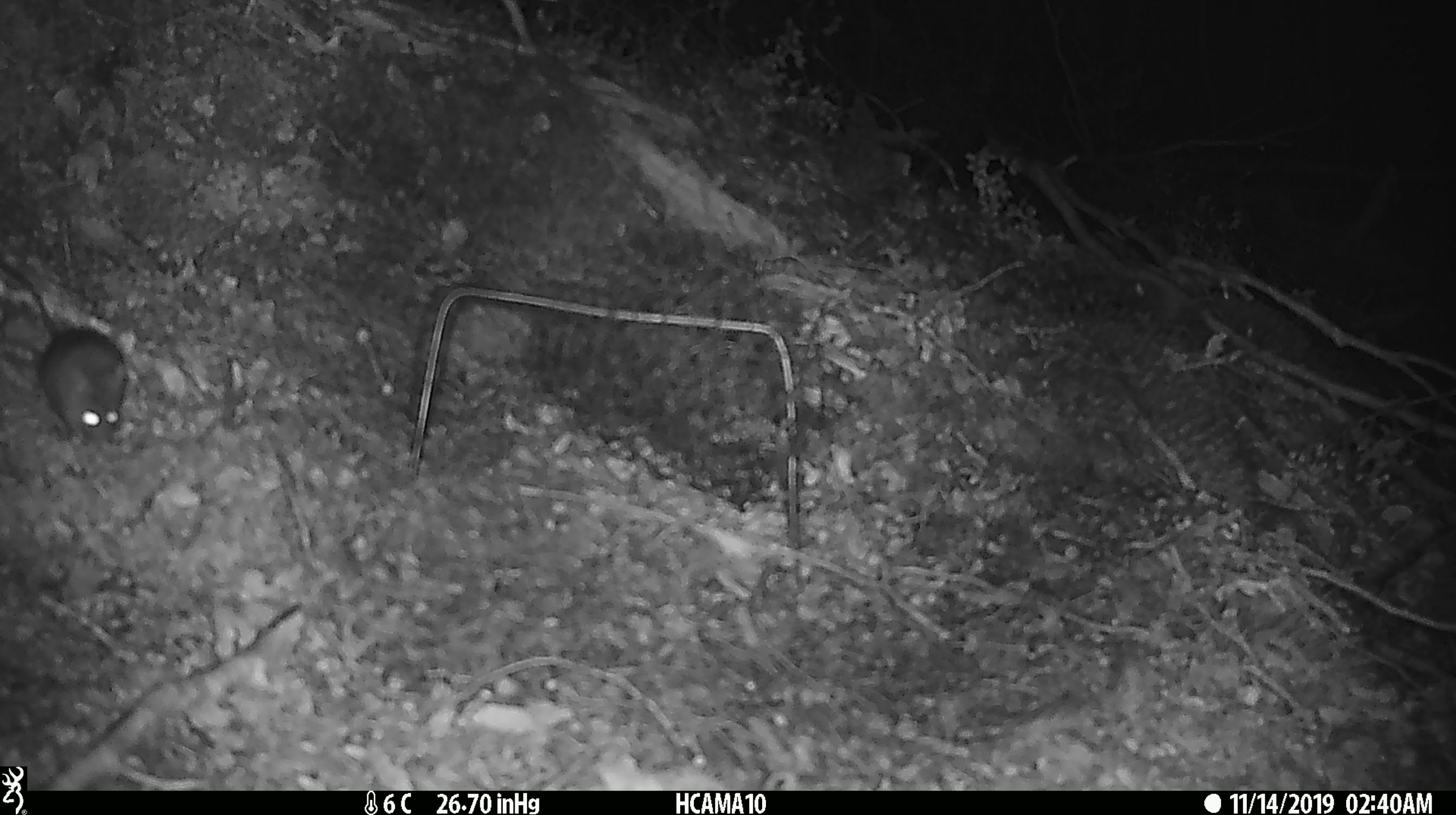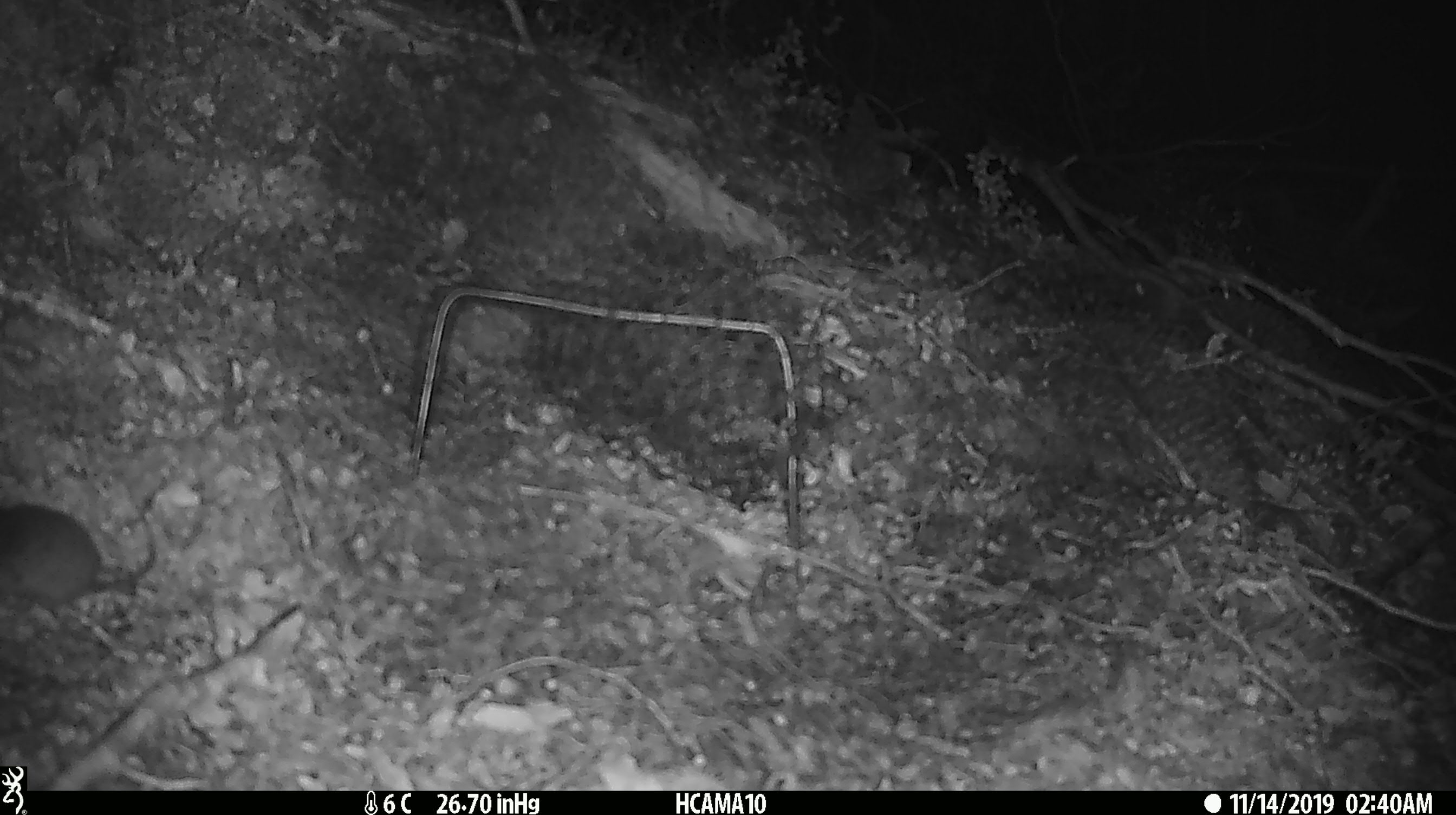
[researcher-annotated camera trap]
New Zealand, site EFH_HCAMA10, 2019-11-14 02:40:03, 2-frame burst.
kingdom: Animalia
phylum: Chordata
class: Mammalia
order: Rodentia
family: Muridae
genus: Mus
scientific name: Mus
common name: mouse